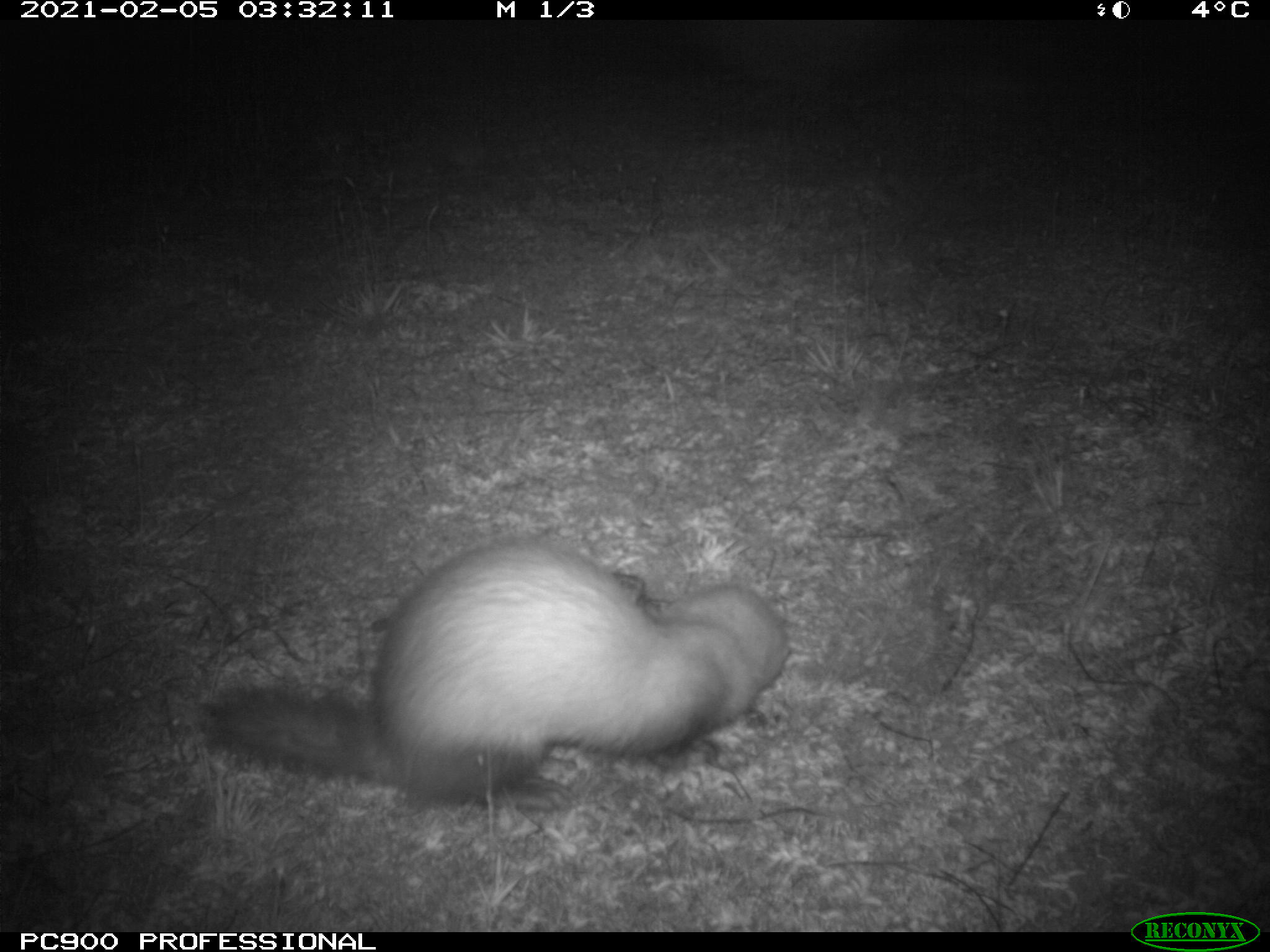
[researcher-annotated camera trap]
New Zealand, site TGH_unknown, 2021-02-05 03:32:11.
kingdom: Animalia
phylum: Chordata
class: Mammalia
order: Carnivora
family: Mustelidae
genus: Mustela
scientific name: Mustela furo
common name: ferret